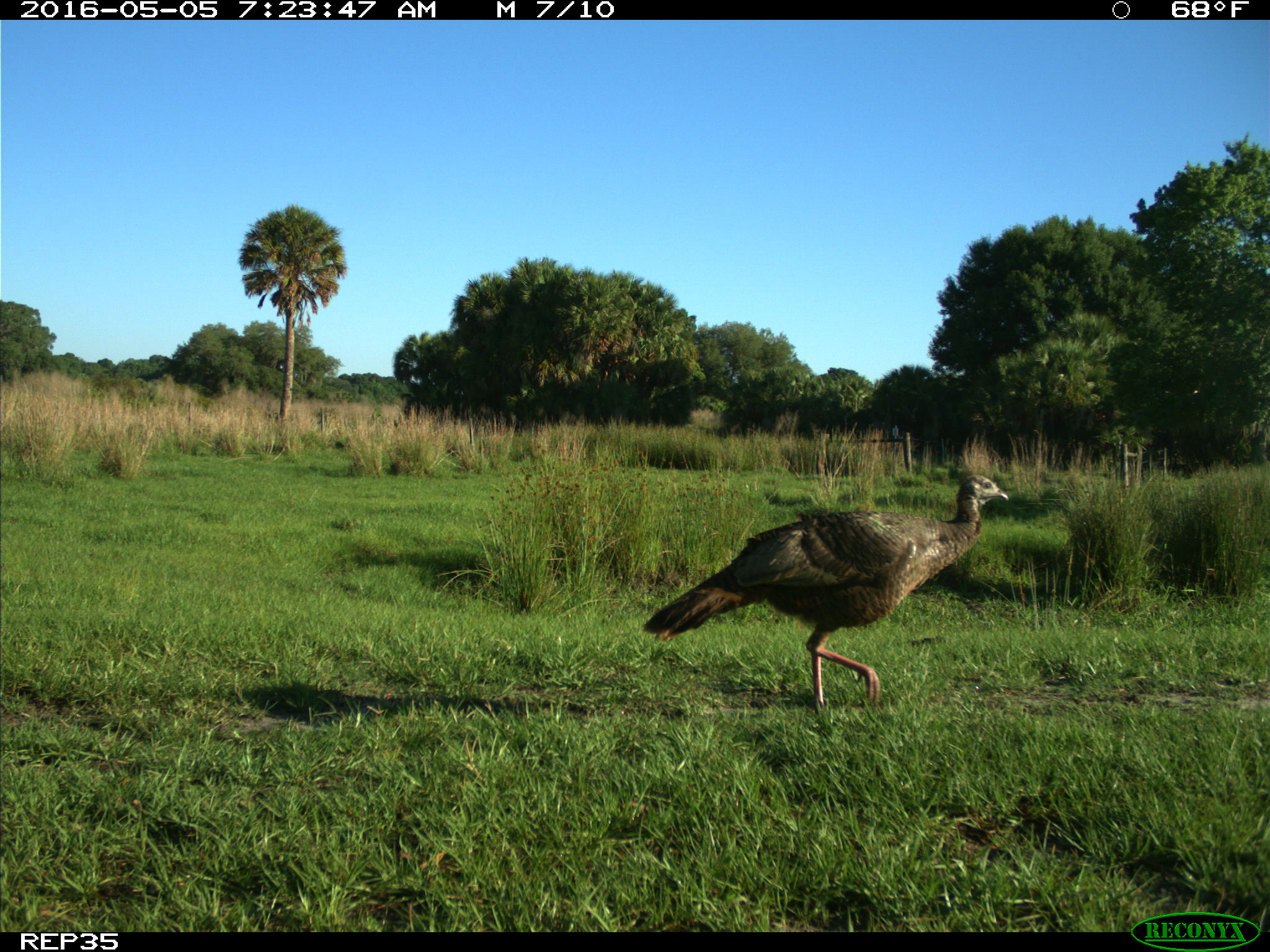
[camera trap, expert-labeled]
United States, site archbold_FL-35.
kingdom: Animalia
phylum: Chordata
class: Aves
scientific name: Aves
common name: birds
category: unidentified bird